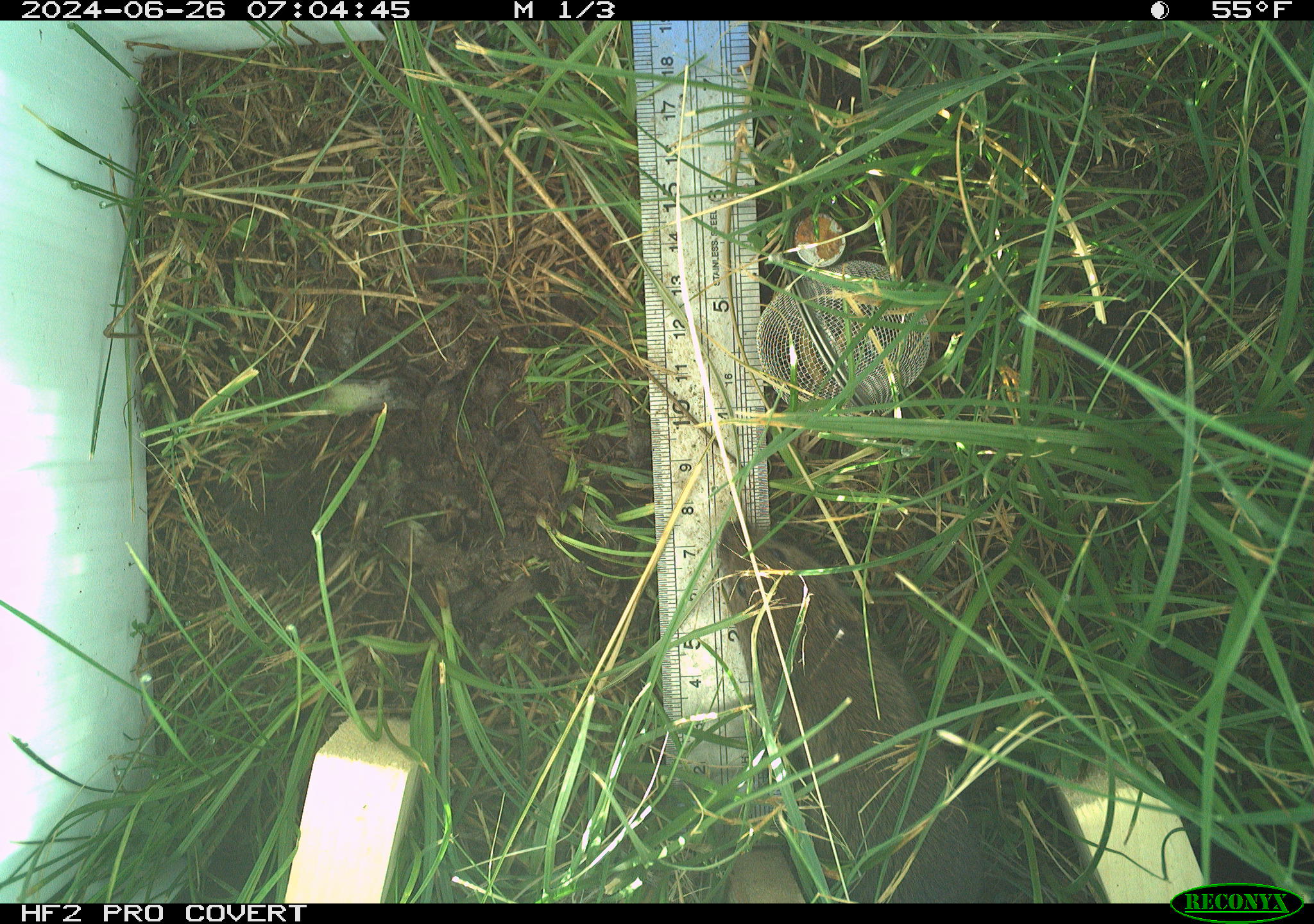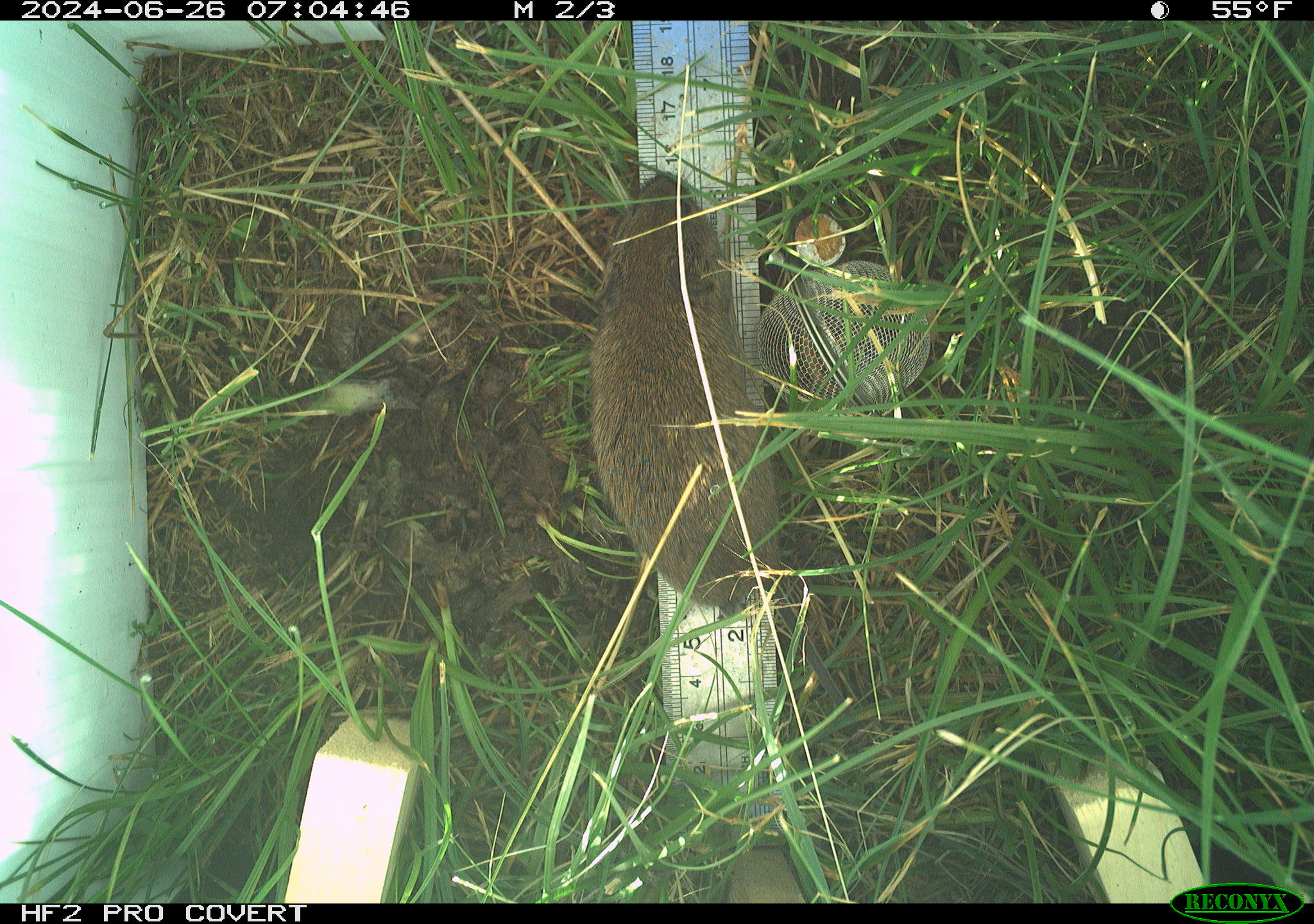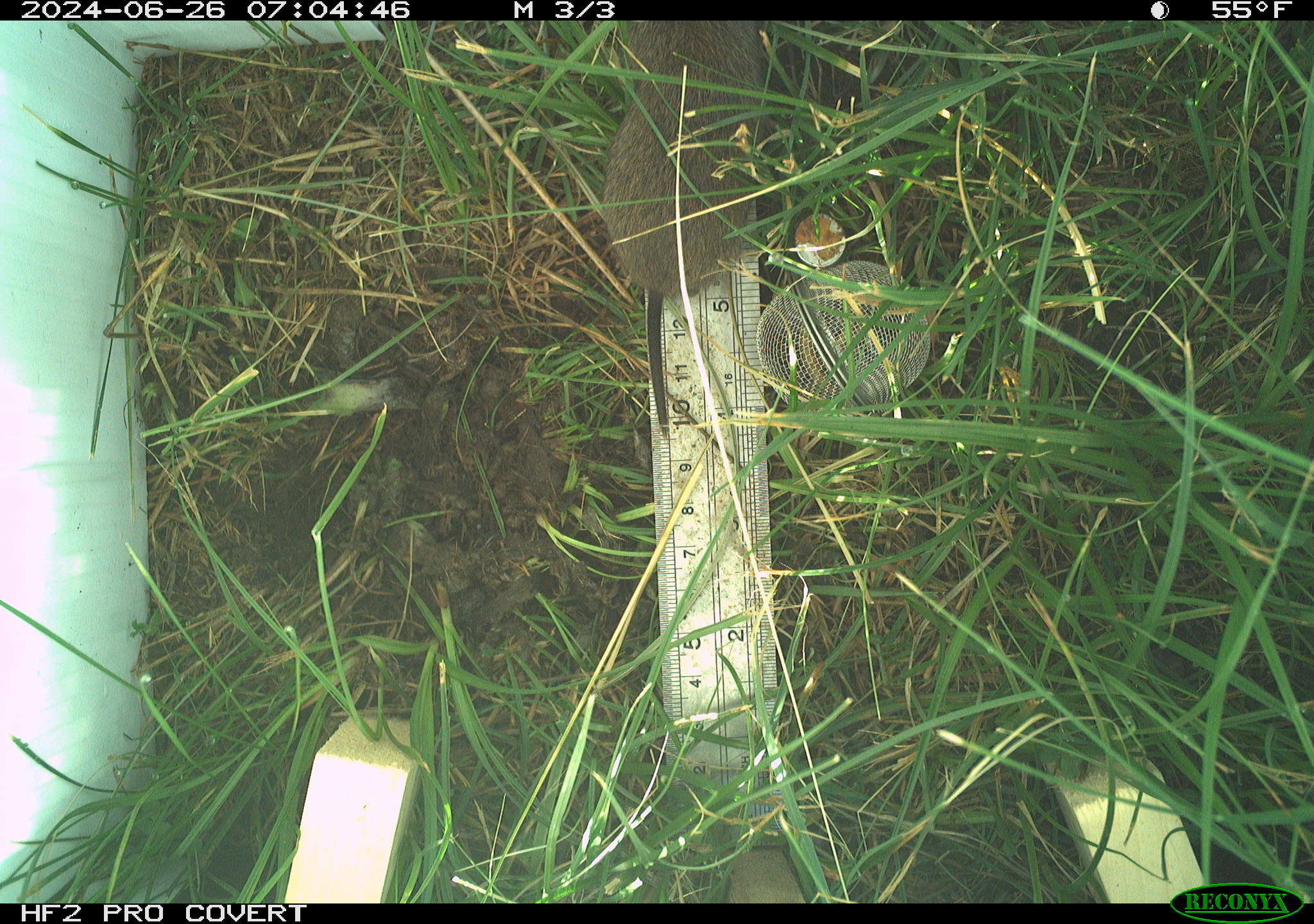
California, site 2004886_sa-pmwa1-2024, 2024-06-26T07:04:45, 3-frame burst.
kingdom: Animalia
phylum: Chordata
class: Mammalia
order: Rodentia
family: Cricetidae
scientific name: Arvicolinae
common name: voles, lemmings, and muskrats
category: arvicolinae subfamily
Arvicolinae subfamily (voles, lemmings, and muskrats) (Arvicolinae).